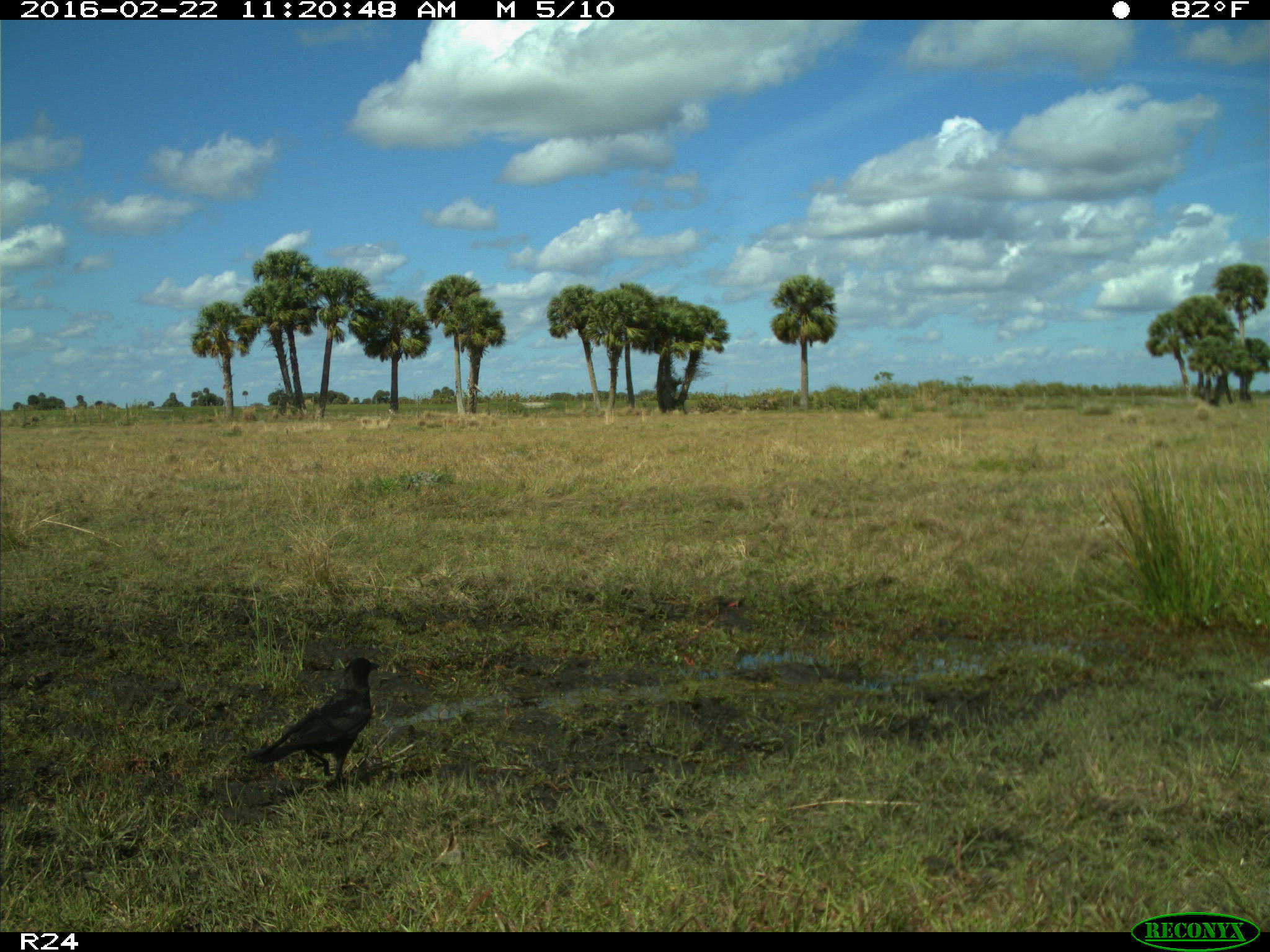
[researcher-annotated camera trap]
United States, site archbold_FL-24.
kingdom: Animalia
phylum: Chordata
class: Aves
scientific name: Aves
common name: birds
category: unidentified bird